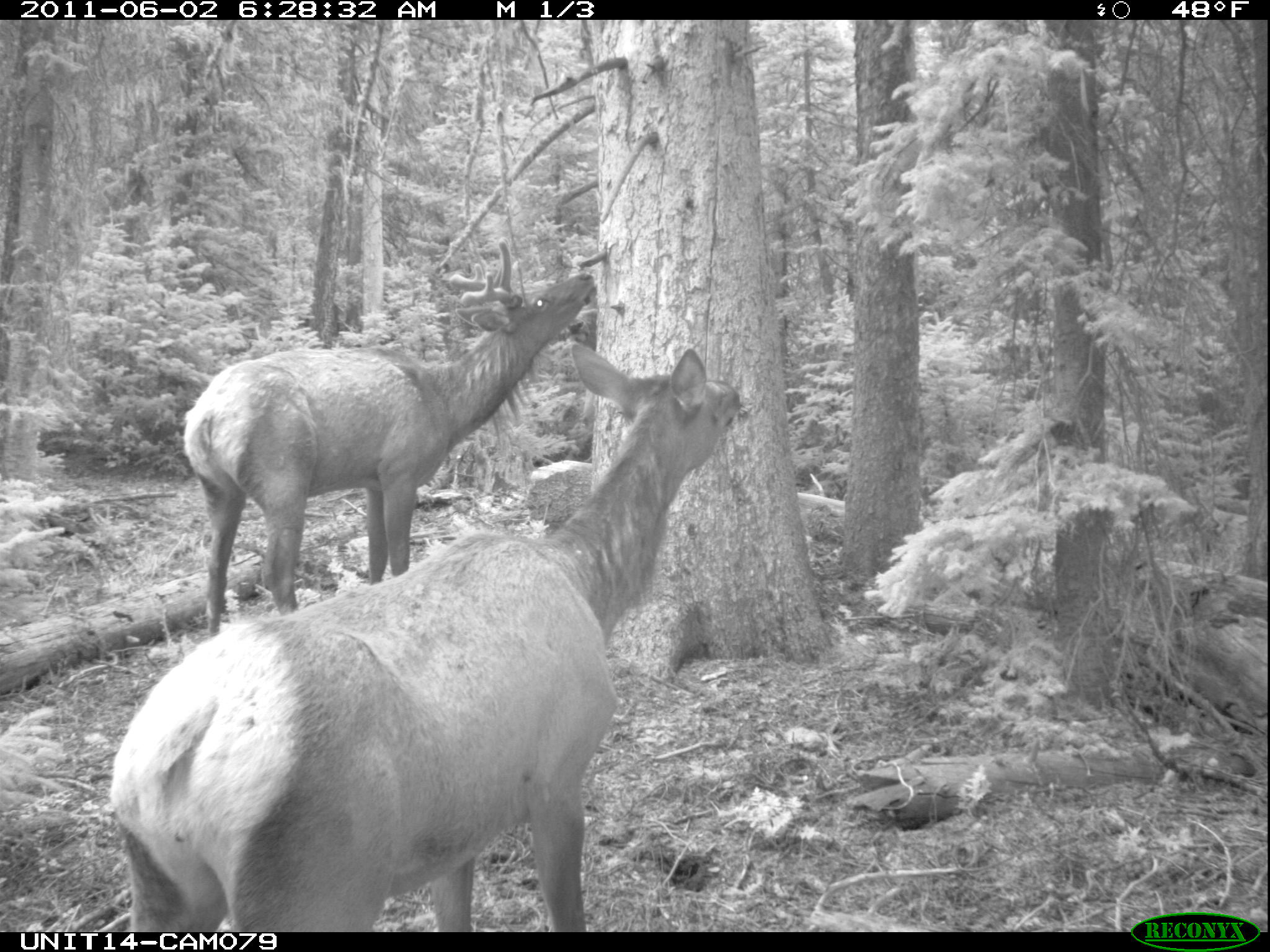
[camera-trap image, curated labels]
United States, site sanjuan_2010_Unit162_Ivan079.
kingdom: Animalia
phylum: Chordata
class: Mammalia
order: Artiodactyla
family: Cervidae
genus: Cervus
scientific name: Cervus elaphus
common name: red deer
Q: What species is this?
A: Cervus elaphus (red deer).